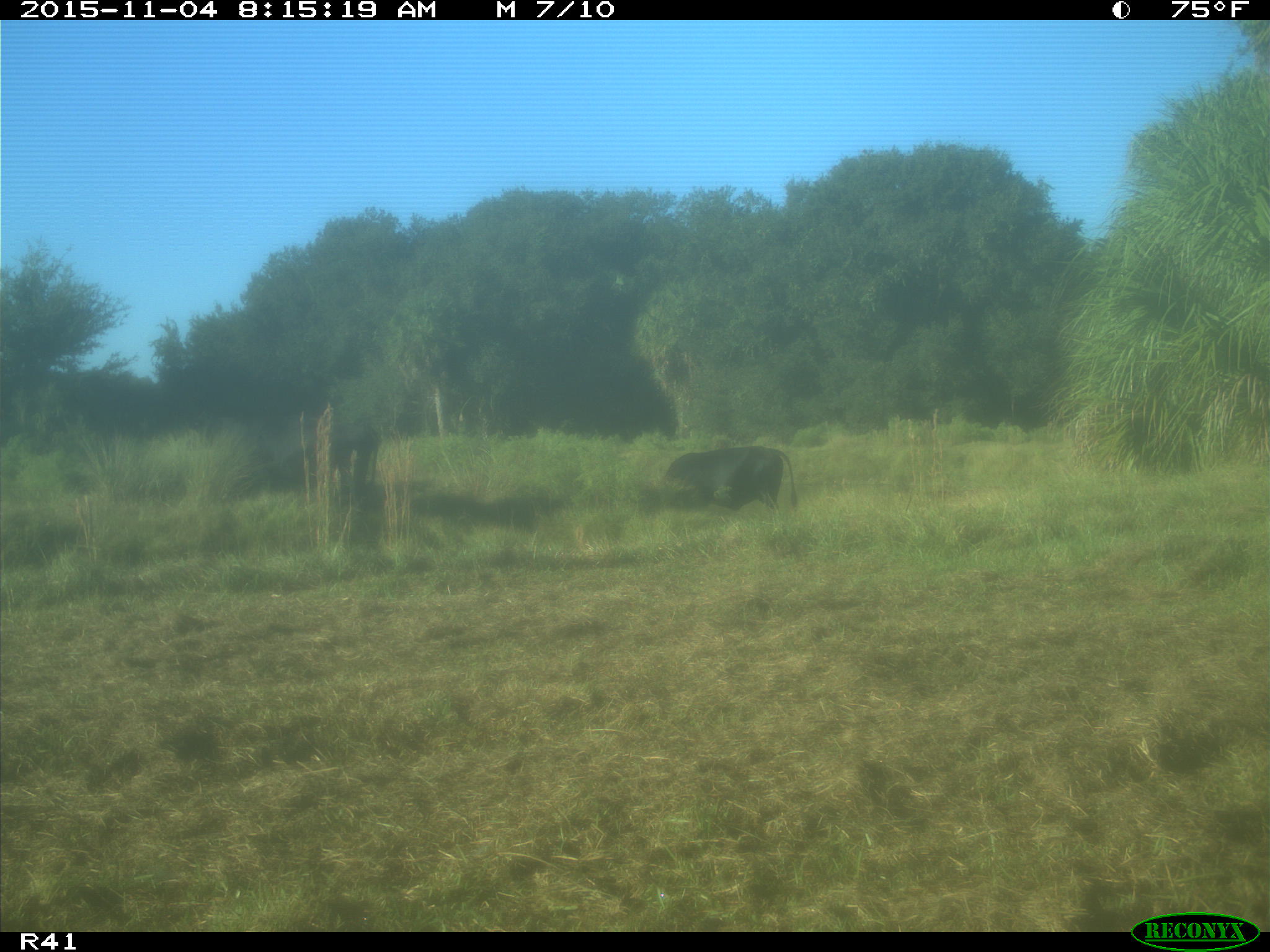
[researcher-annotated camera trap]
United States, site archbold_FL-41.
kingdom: Animalia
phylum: Chordata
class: Mammalia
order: Artiodactyla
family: Bovidae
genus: Bos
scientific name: Bos taurus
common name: domestic cow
Bos taurus (domestic cow).